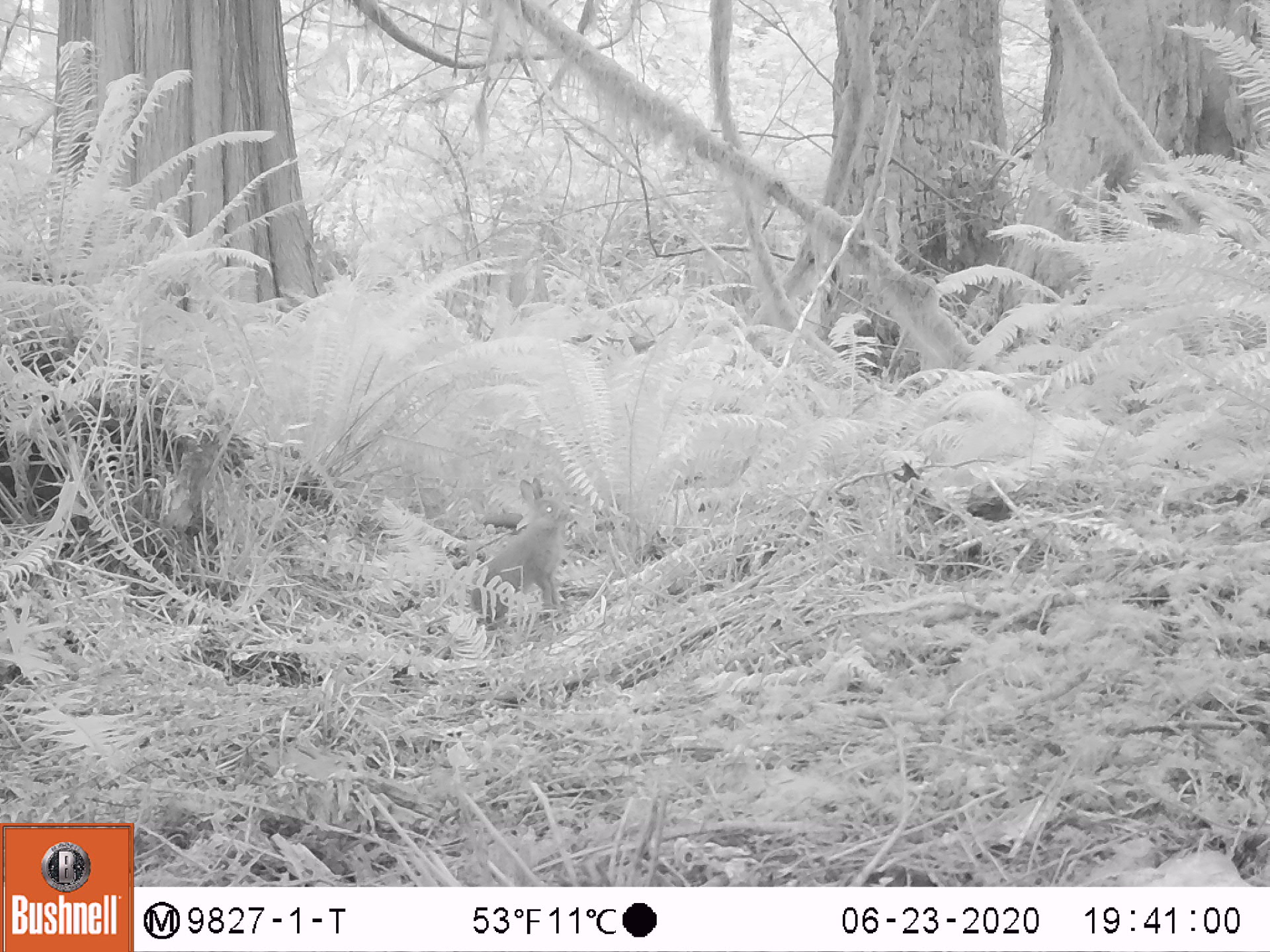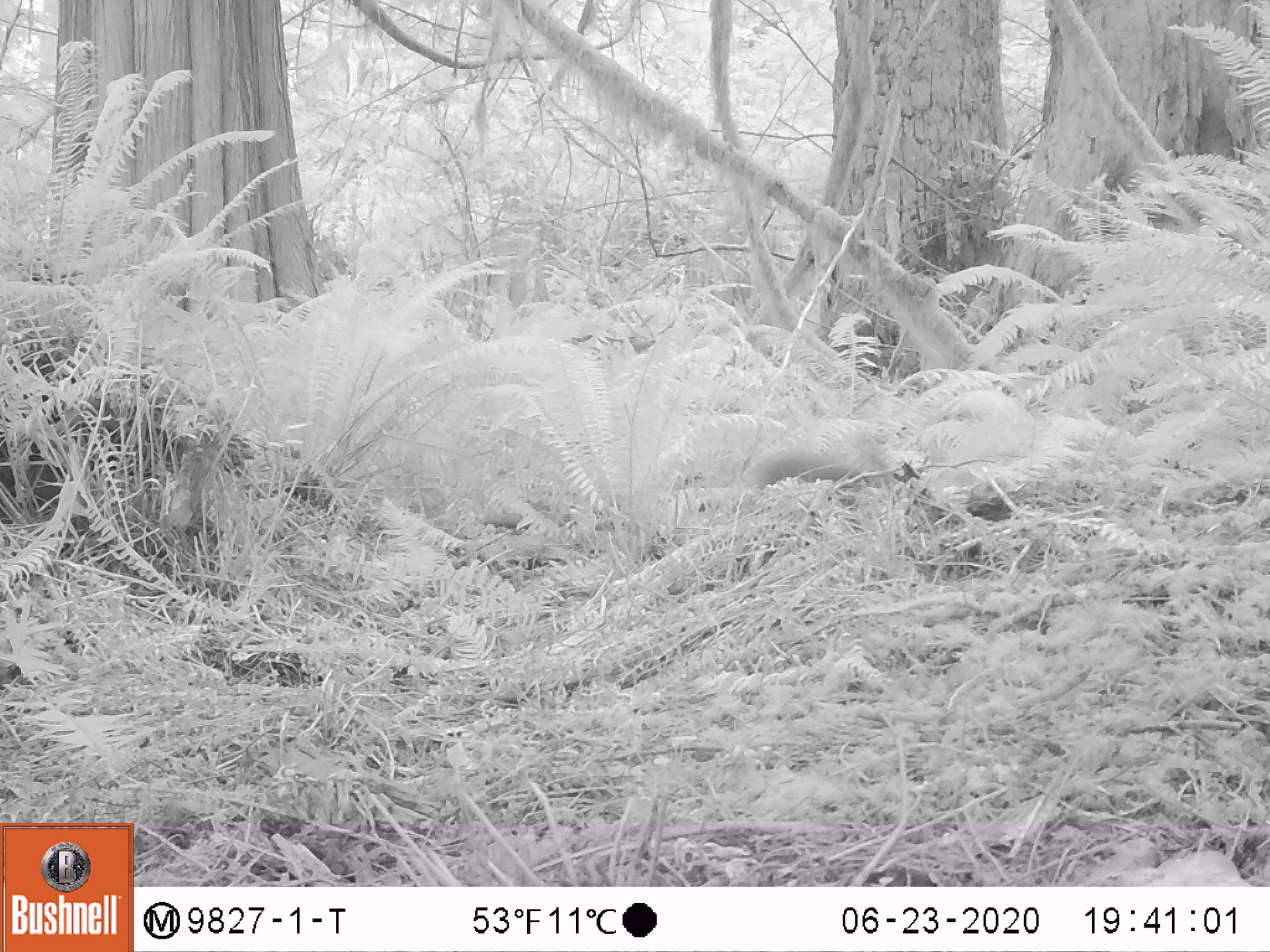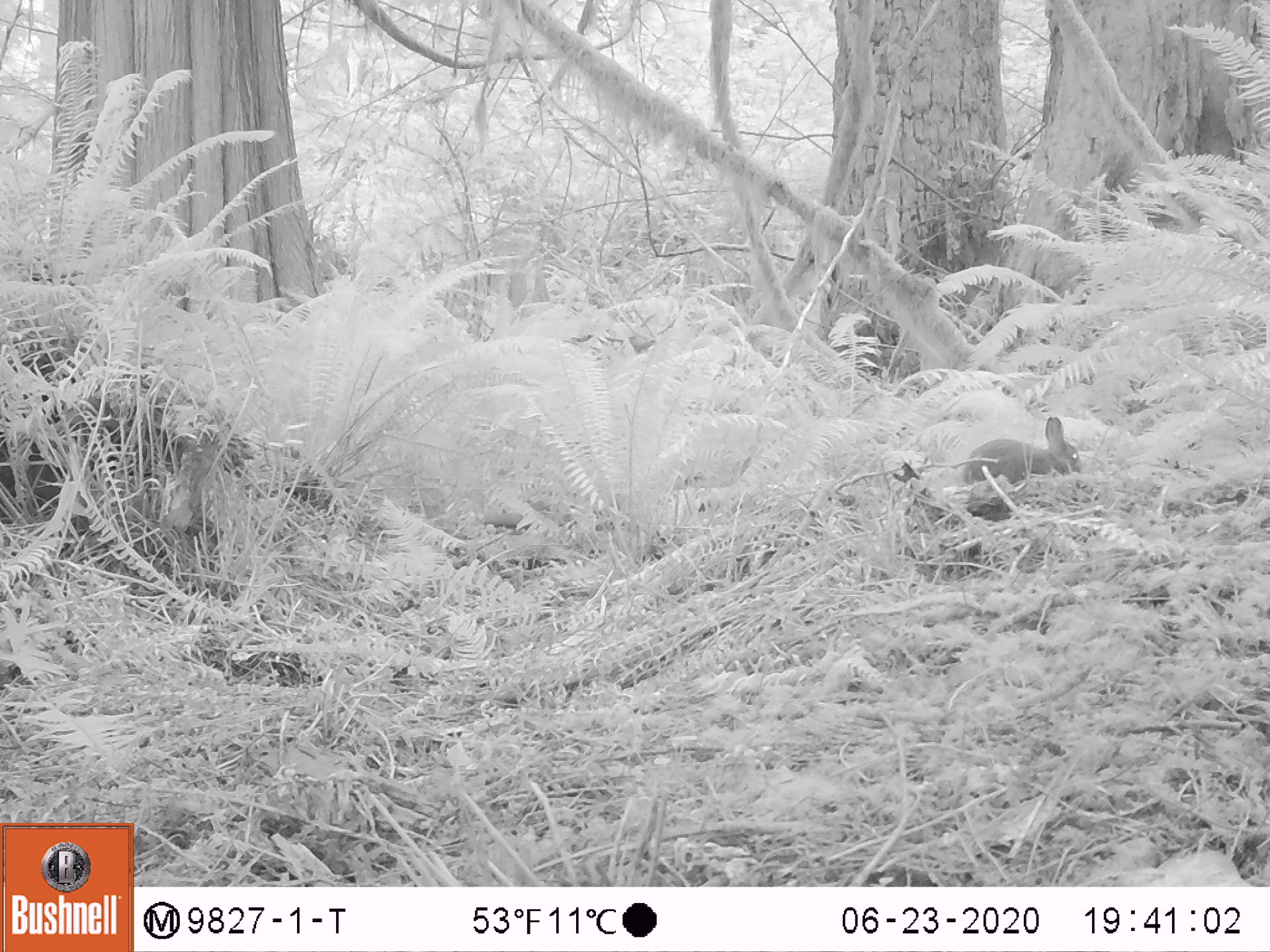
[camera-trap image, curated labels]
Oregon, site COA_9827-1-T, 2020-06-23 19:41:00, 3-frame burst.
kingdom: Animalia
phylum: Chordata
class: Mammalia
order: Lagomorpha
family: Leporidae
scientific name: Leporidae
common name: hares and rabbits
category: leporidae family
Leporidae family (hares and rabbits) (Leporidae).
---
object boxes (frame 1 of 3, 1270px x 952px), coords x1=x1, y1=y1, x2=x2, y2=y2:
leporidae family: x1=462, y1=468, x2=579, y2=637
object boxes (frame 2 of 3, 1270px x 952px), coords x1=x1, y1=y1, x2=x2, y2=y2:
leporidae family: x1=738, y1=412, x2=916, y2=491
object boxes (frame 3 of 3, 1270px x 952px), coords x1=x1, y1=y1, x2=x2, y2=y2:
leporidae family: x1=956, y1=404, x2=1102, y2=485